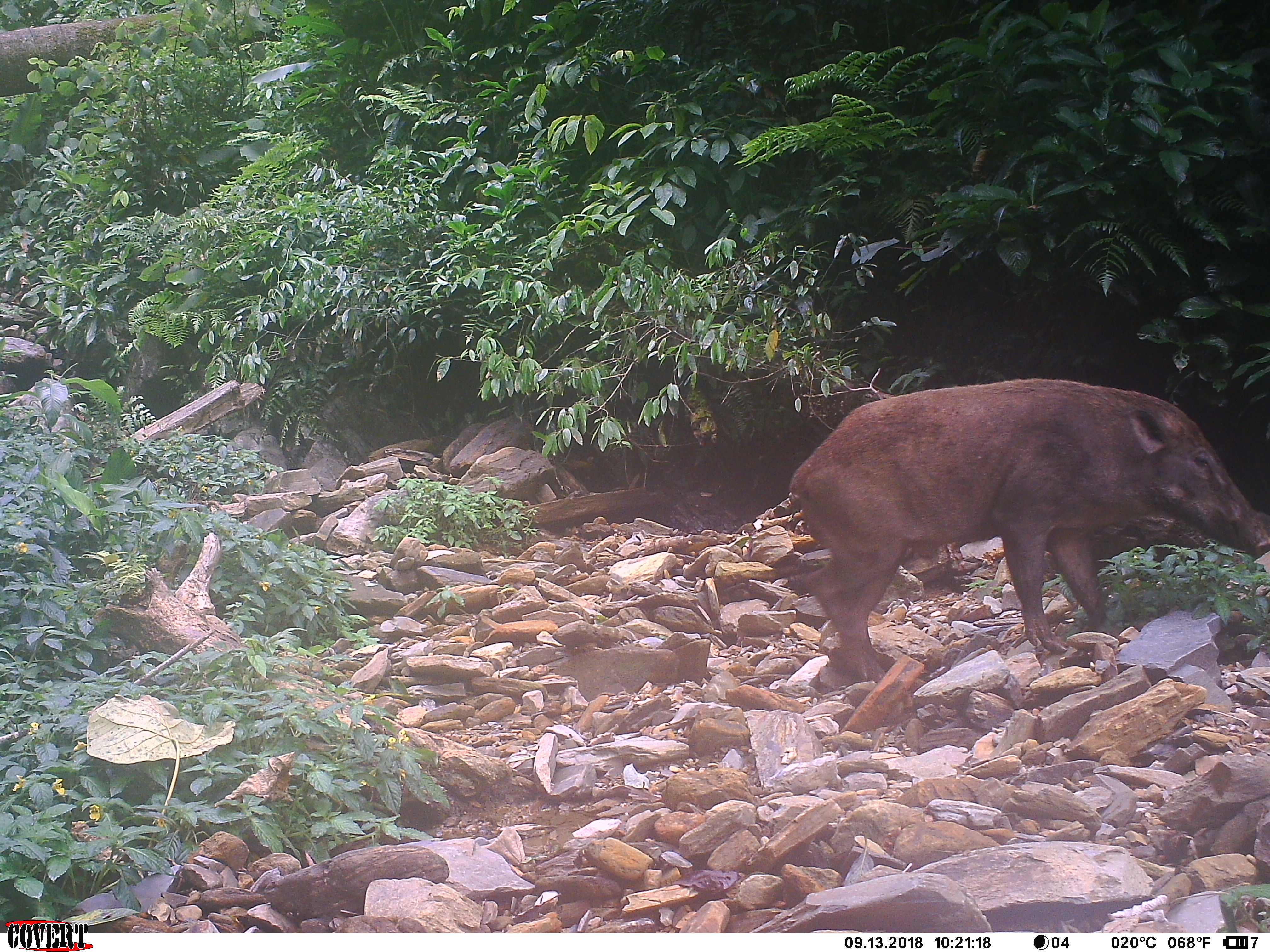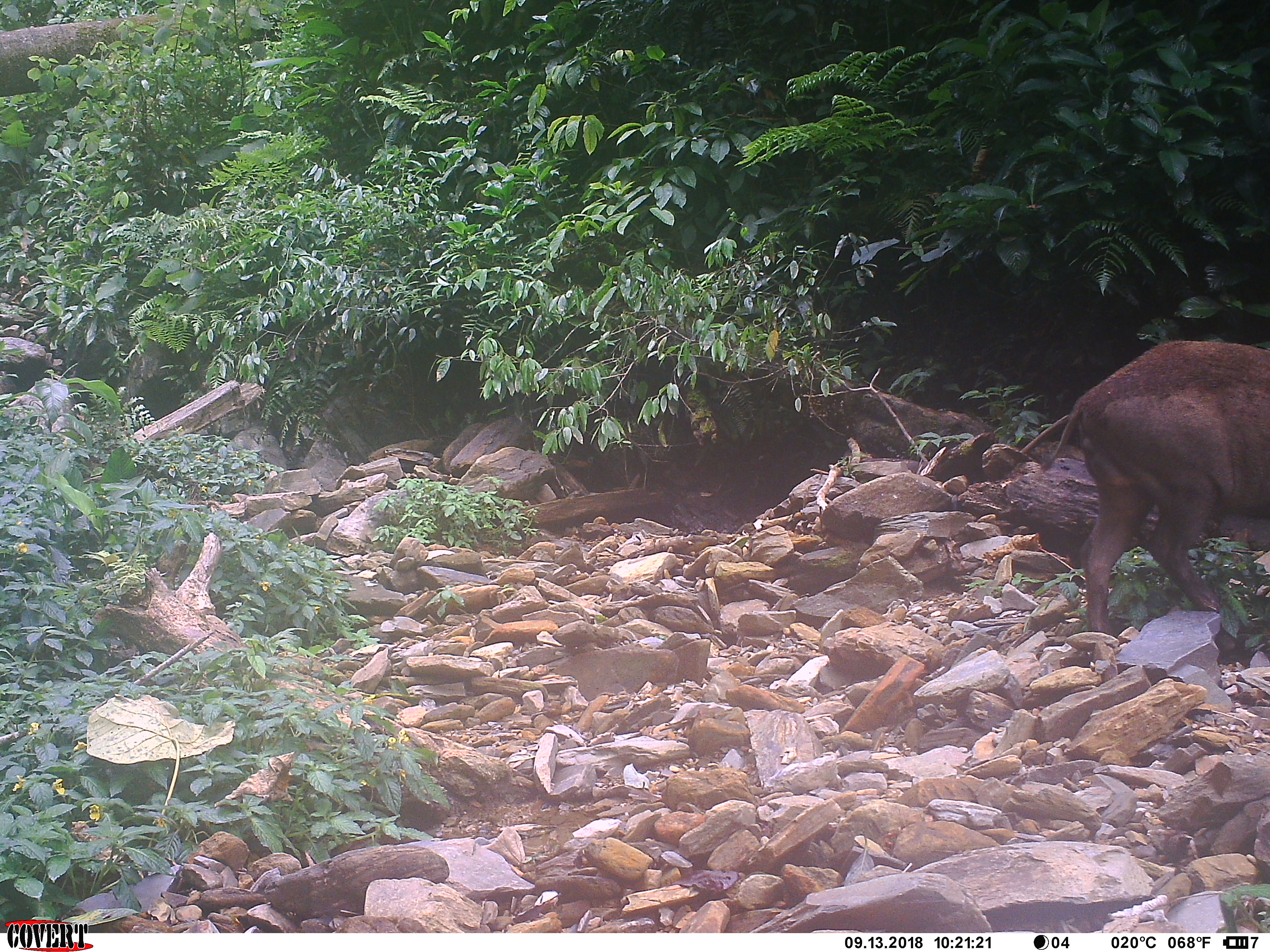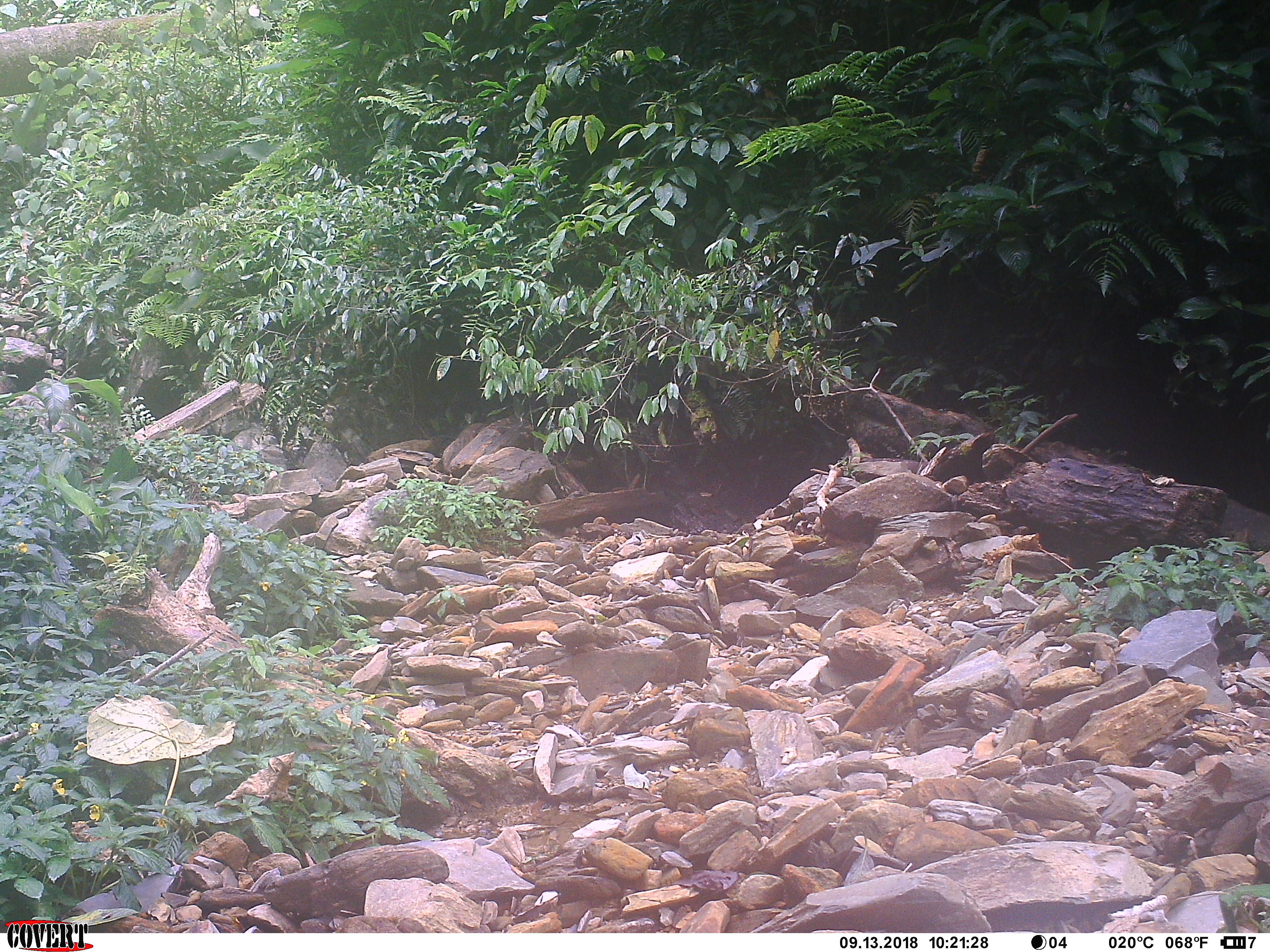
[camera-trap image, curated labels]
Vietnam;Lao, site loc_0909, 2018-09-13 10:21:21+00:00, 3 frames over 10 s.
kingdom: Animalia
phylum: Chordata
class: Mammalia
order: Artiodactyla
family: Suidae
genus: Sus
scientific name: Sus scrofa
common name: eurasian wild pig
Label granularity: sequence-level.